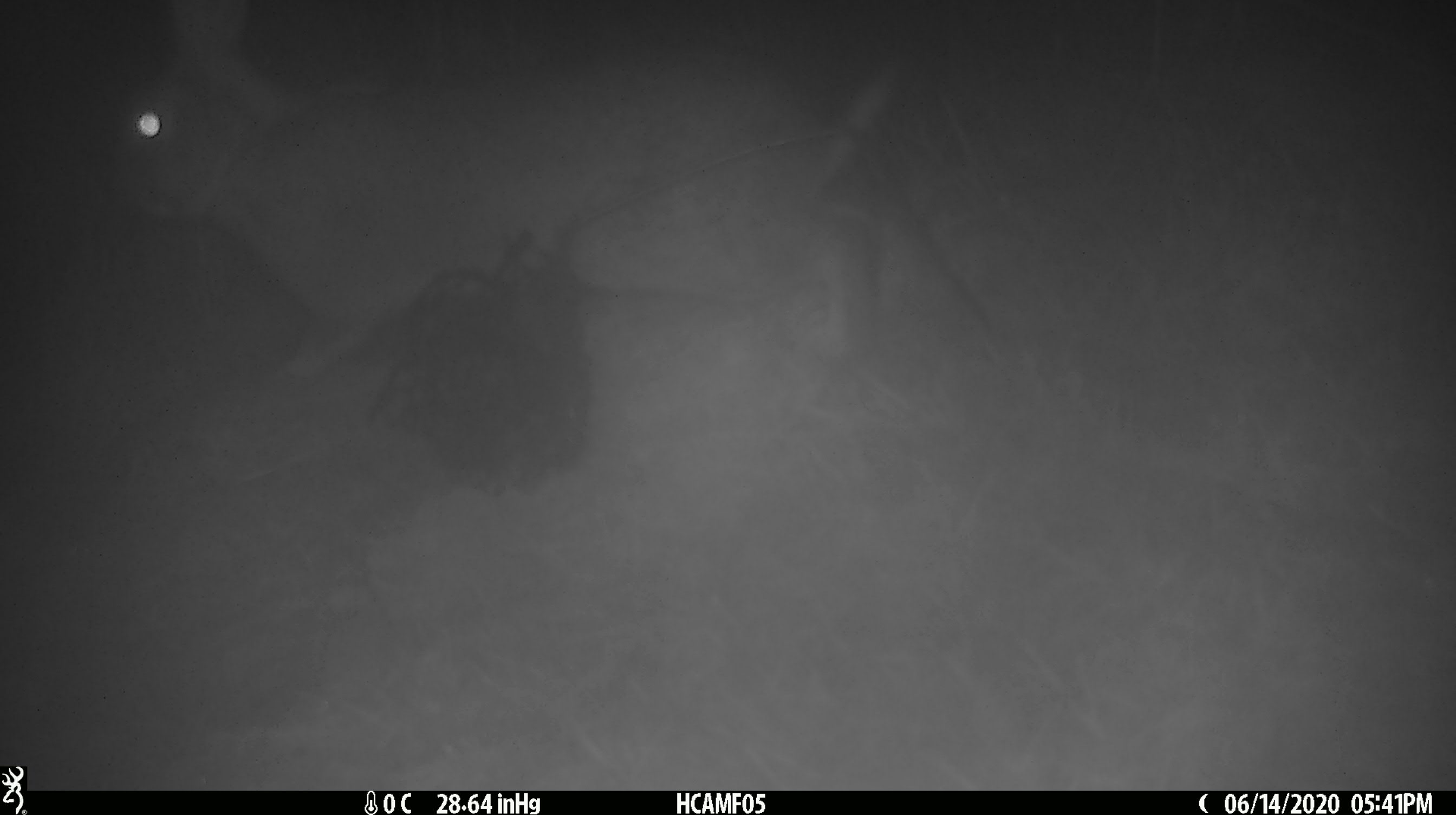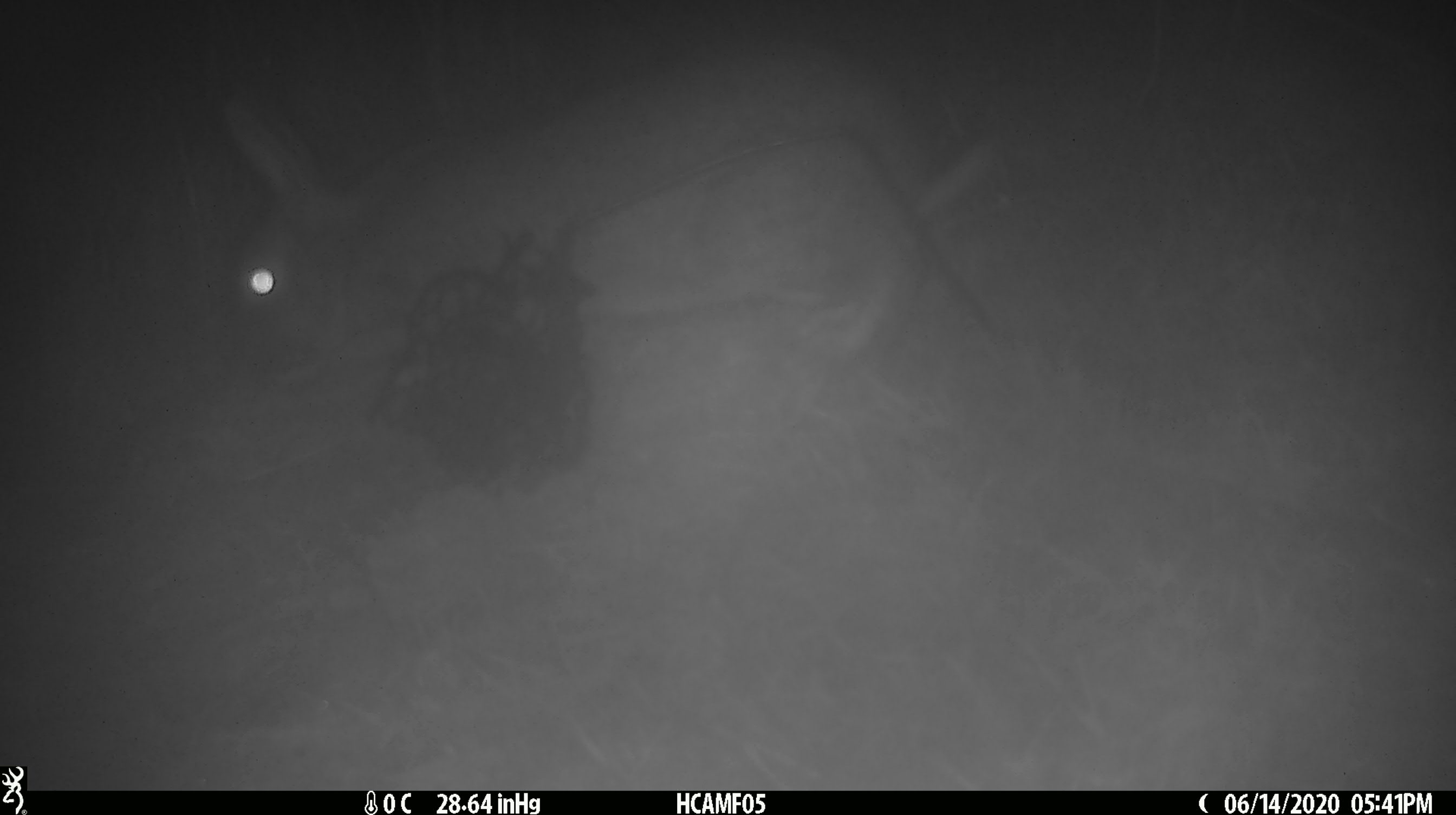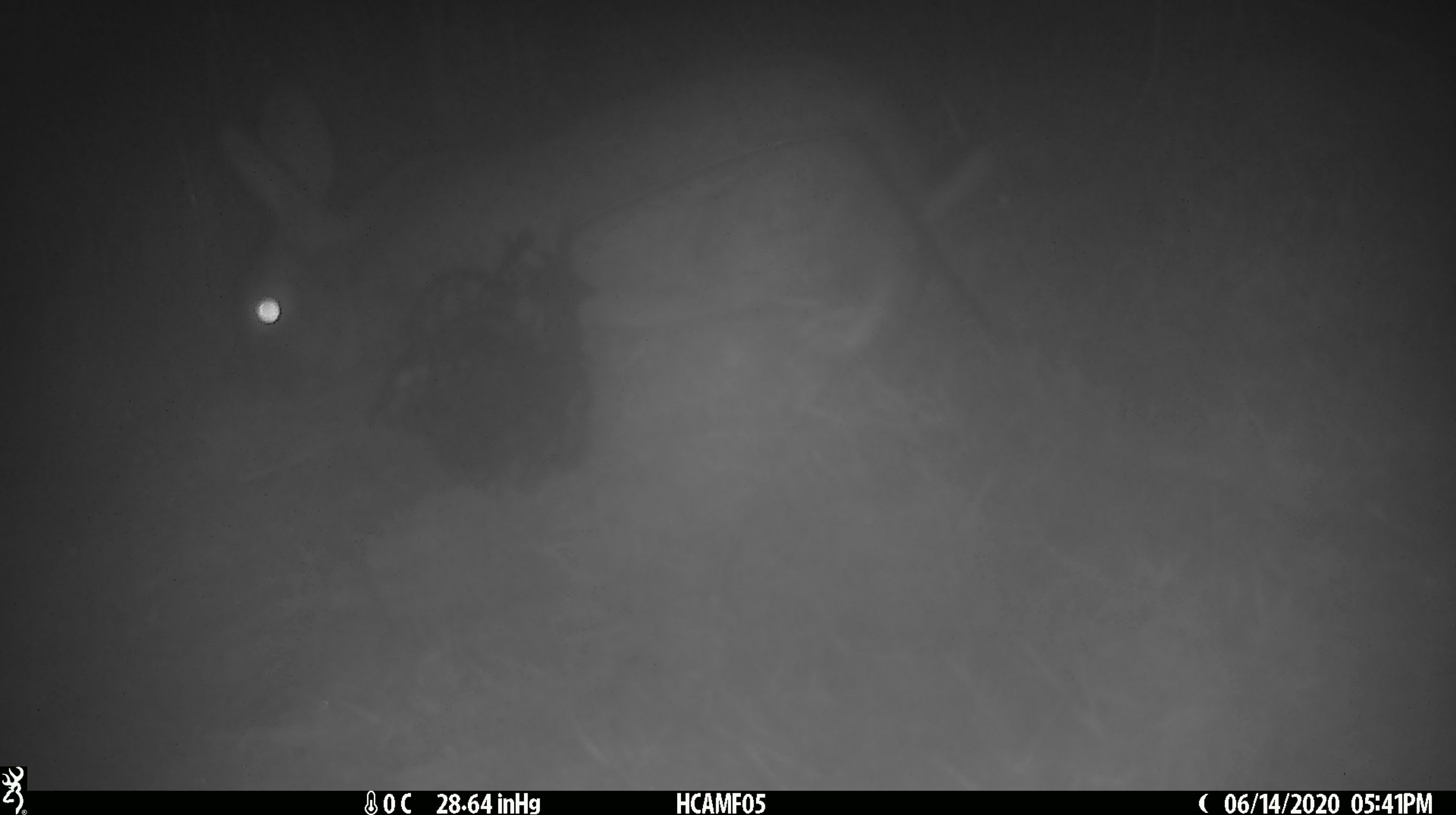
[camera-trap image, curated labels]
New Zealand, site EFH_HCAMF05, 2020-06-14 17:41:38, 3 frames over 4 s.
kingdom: Animalia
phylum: Chordata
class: Mammalia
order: Lagomorpha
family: Leporidae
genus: Lepus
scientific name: Lepus europaeus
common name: brown hare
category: hare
Hare (brown hare) (Lepus europaeus).